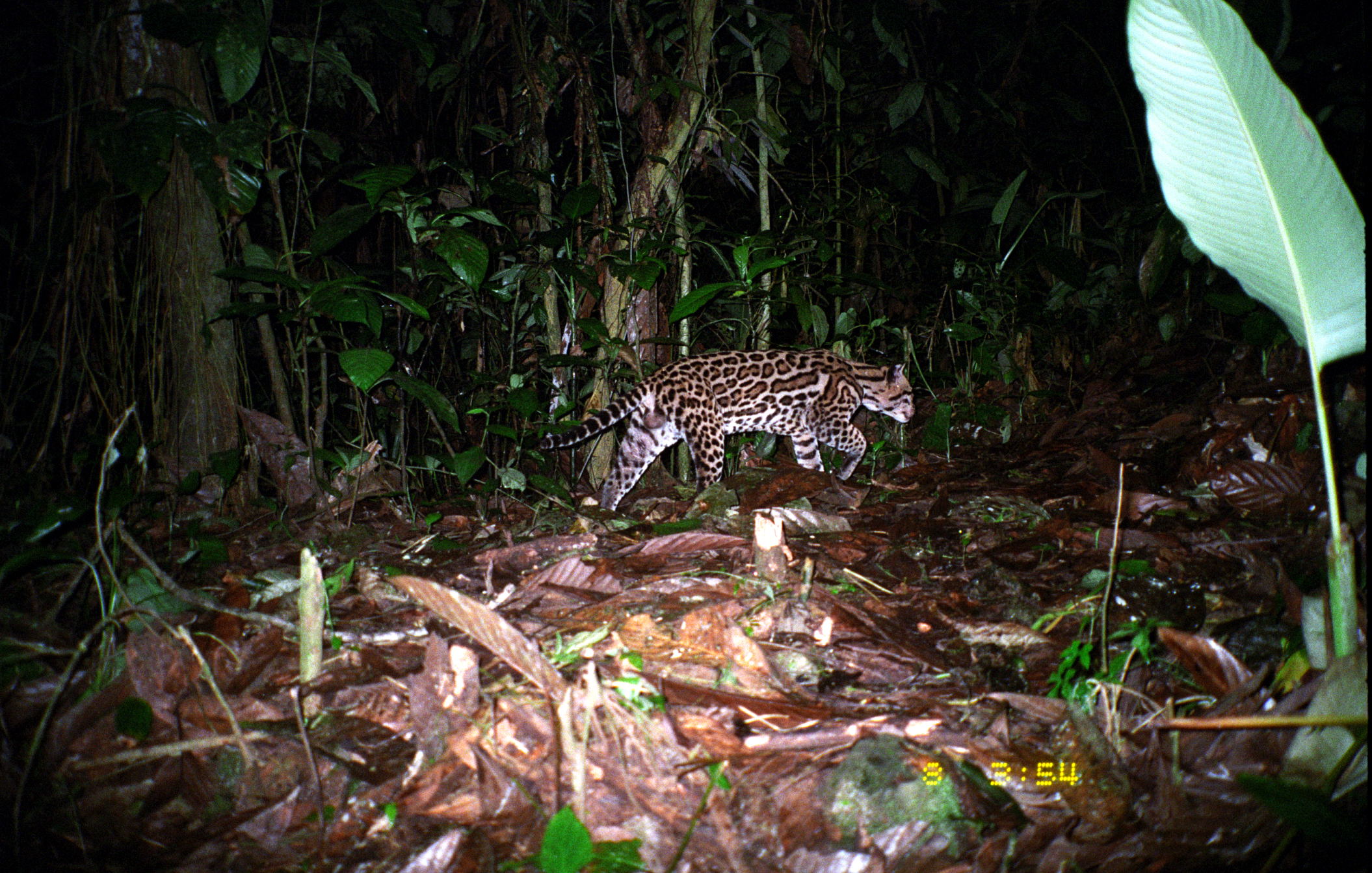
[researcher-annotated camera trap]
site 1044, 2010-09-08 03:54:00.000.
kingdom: Animalia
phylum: Chordata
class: Mammalia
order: Carnivora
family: Felidae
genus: Leopardus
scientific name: Leopardus pardalis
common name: ocelot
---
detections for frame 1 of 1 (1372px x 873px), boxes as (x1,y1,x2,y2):
leopardus pardalis: (538,351,916,512)